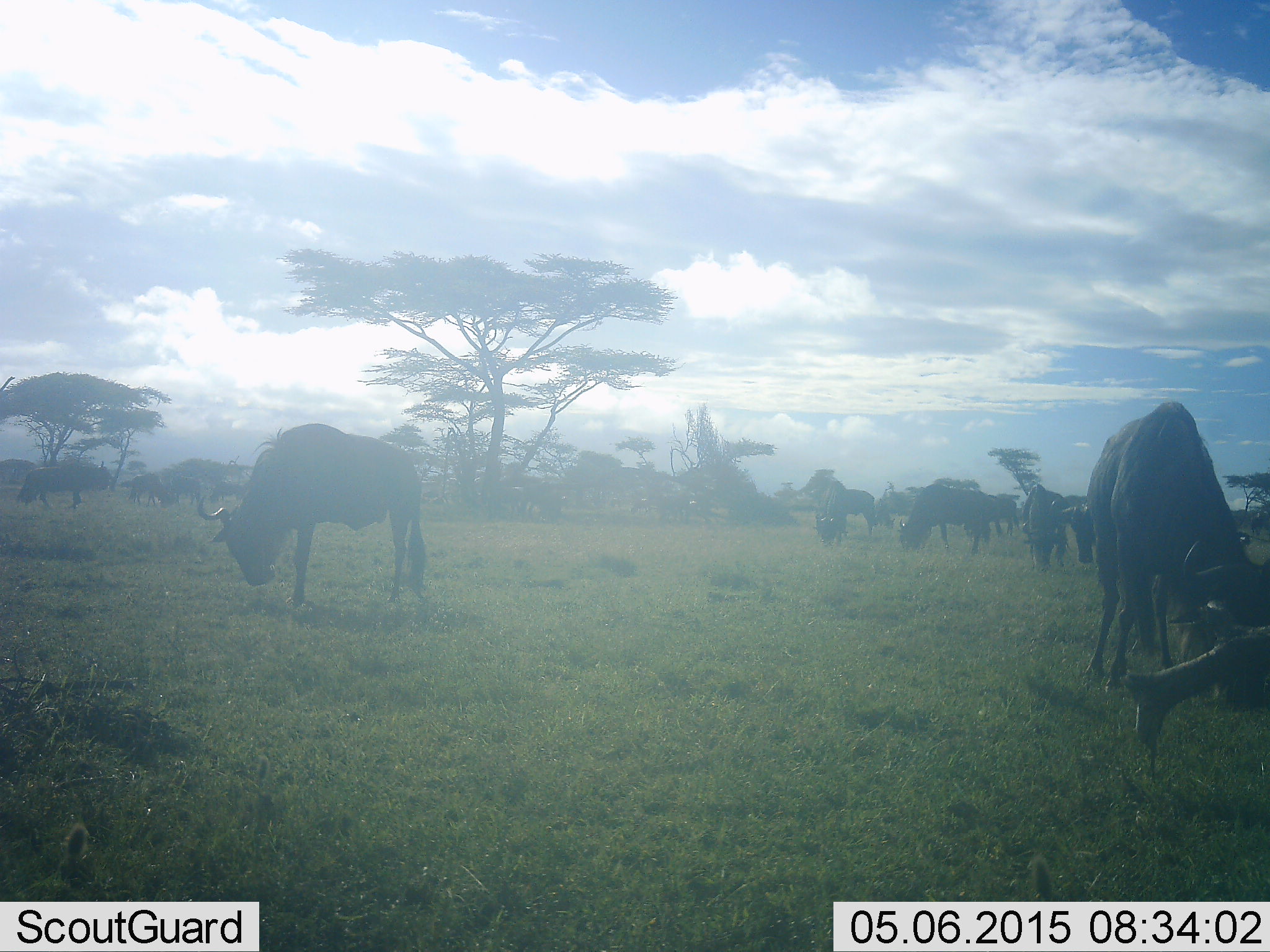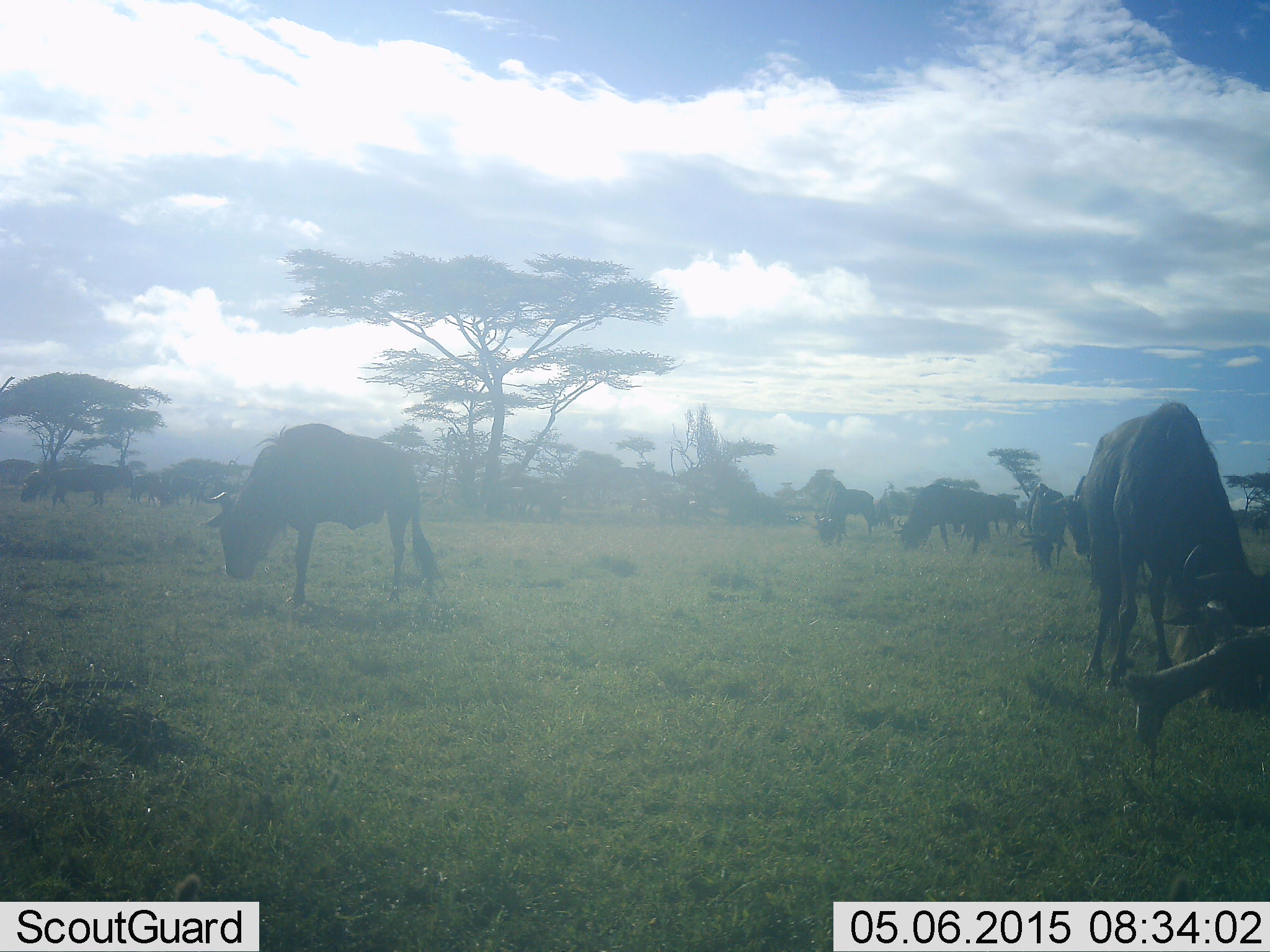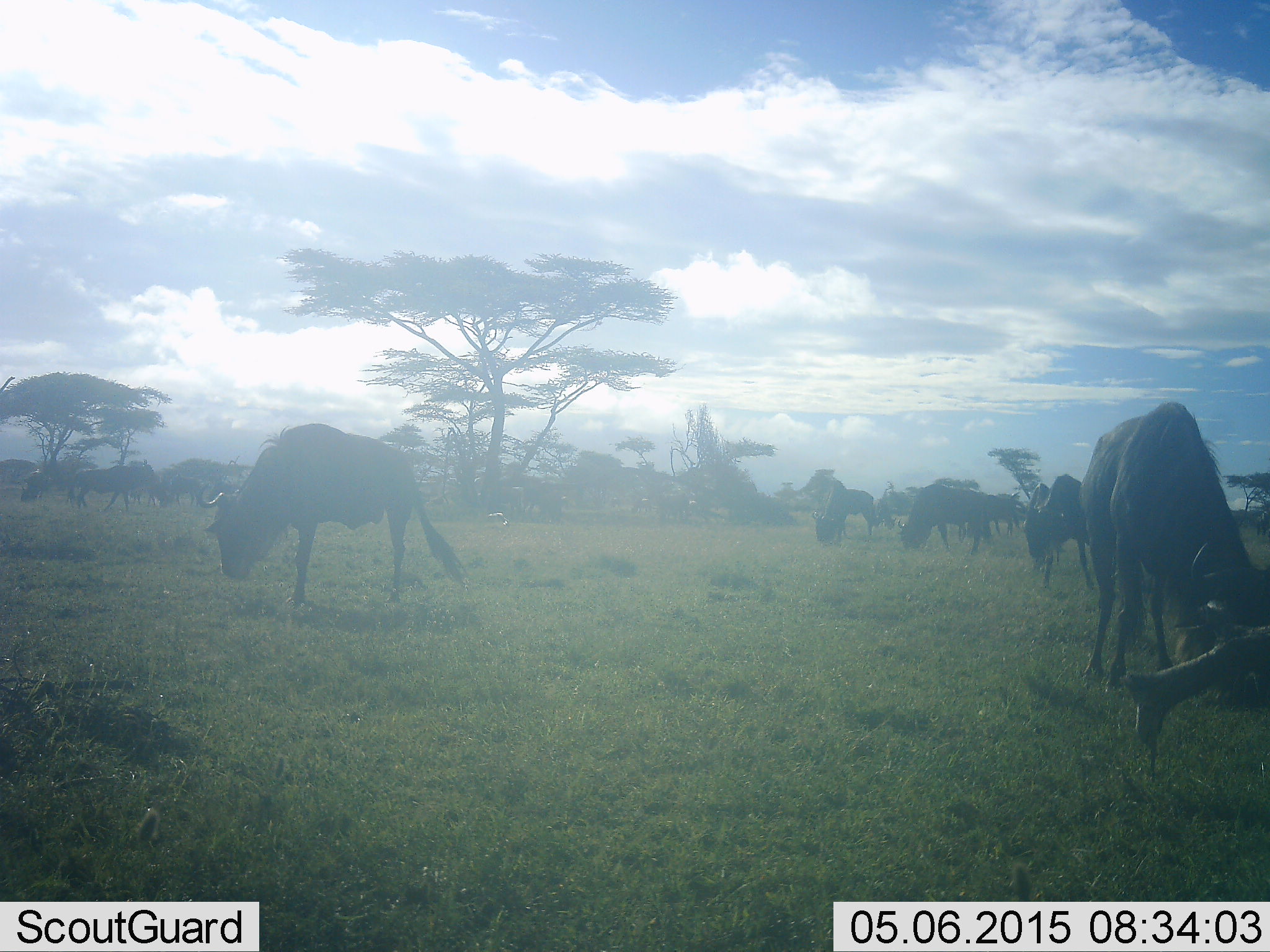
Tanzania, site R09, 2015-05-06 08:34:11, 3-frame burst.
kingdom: Animalia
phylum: Chordata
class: Mammalia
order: Artiodactyla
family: Bovidae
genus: Connochaetes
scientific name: Connochaetes taurinus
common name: blue wildebeest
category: wildebeest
Wildebeest (blue wildebeest) (Connochaetes taurinus), count 11-50. Behavior (volunteer vote fractions): standing 30%, resting 0%, moving 40%, interacting 0%. Young present (vote fraction): 0%. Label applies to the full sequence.